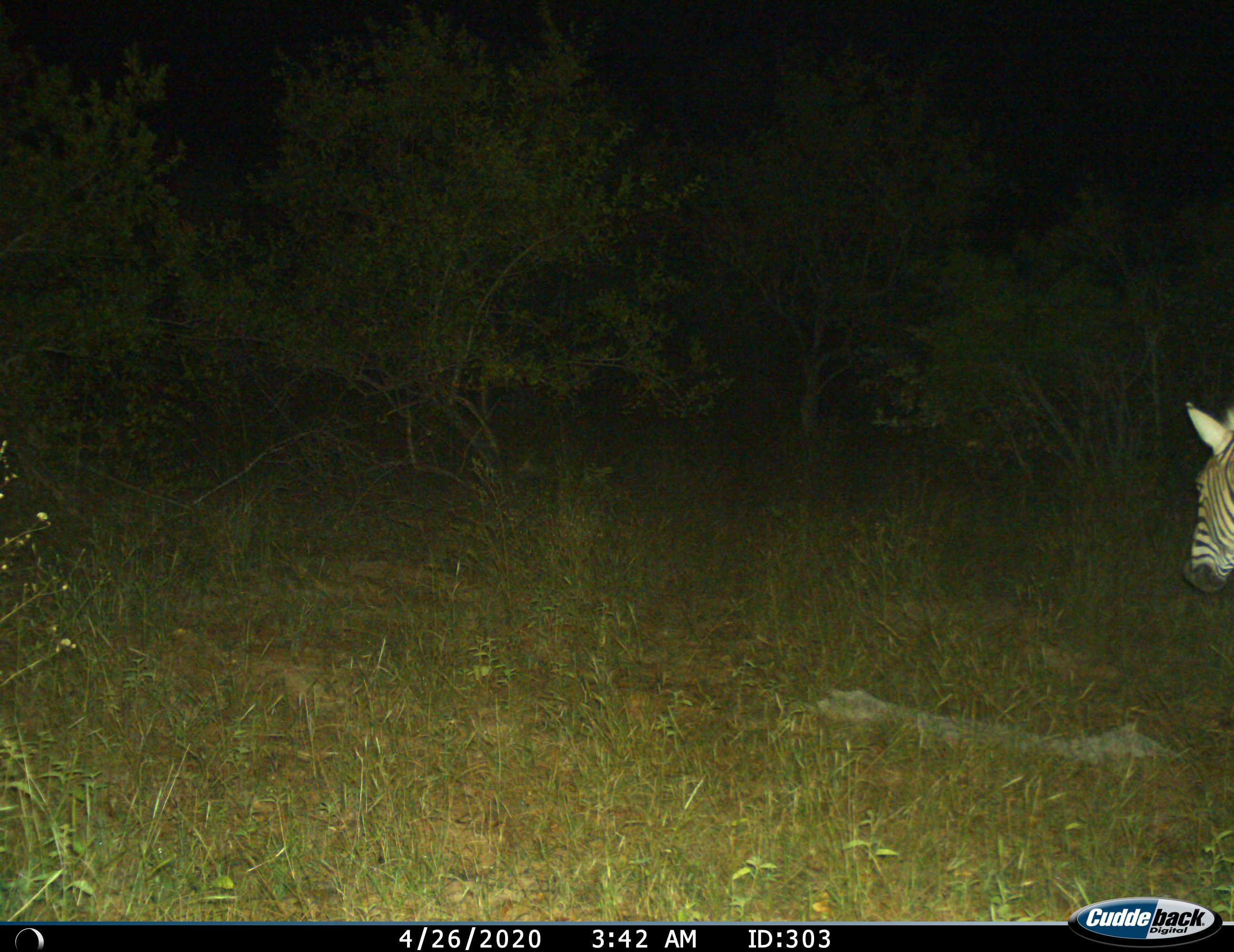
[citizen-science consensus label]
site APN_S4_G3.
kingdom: Animalia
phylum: Chordata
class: Mammalia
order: Perissodactyla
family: Equidae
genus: Equus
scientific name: Equus quagga burchellii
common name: burchell's zebra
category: zebraburchells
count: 1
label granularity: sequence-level